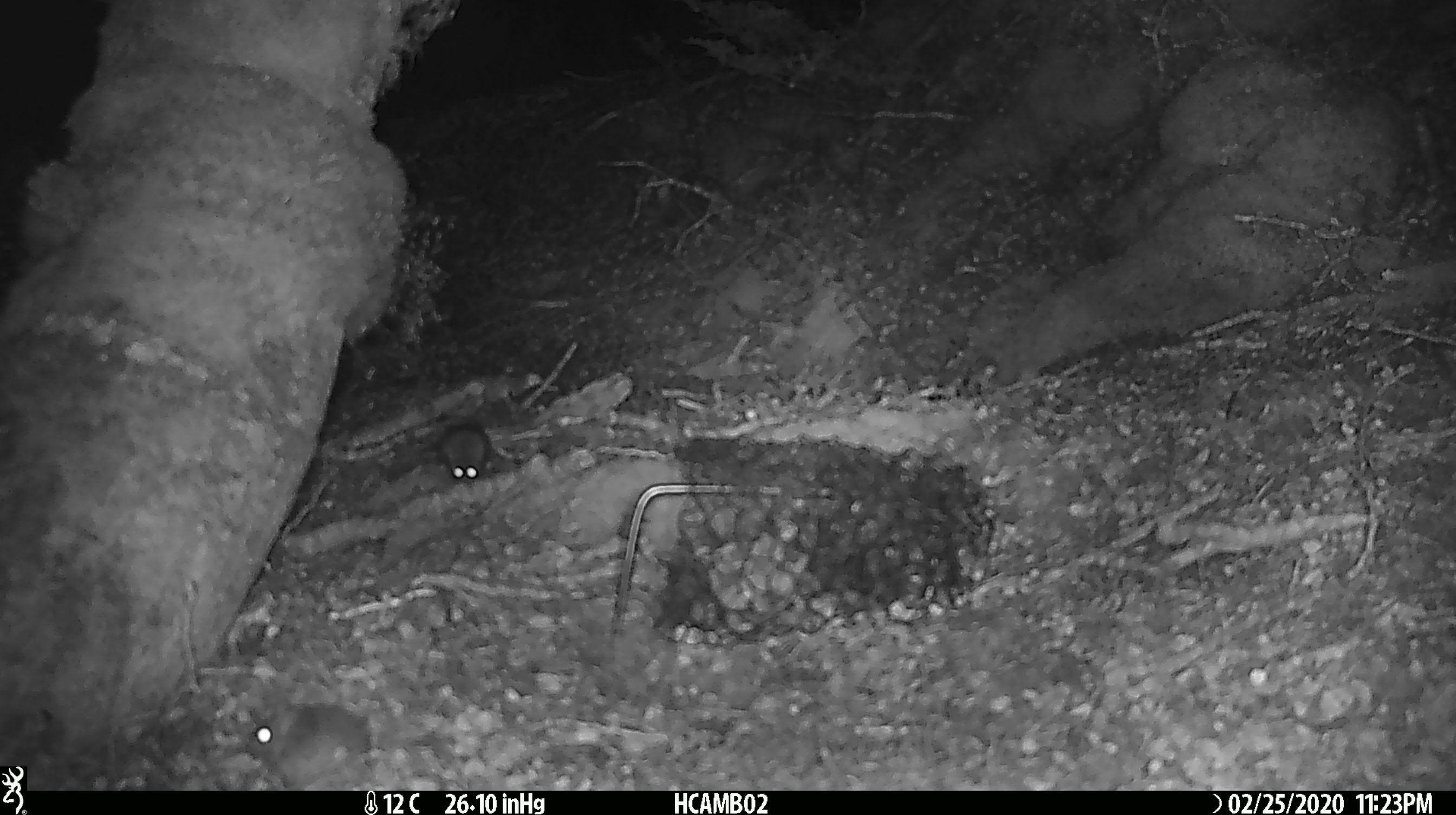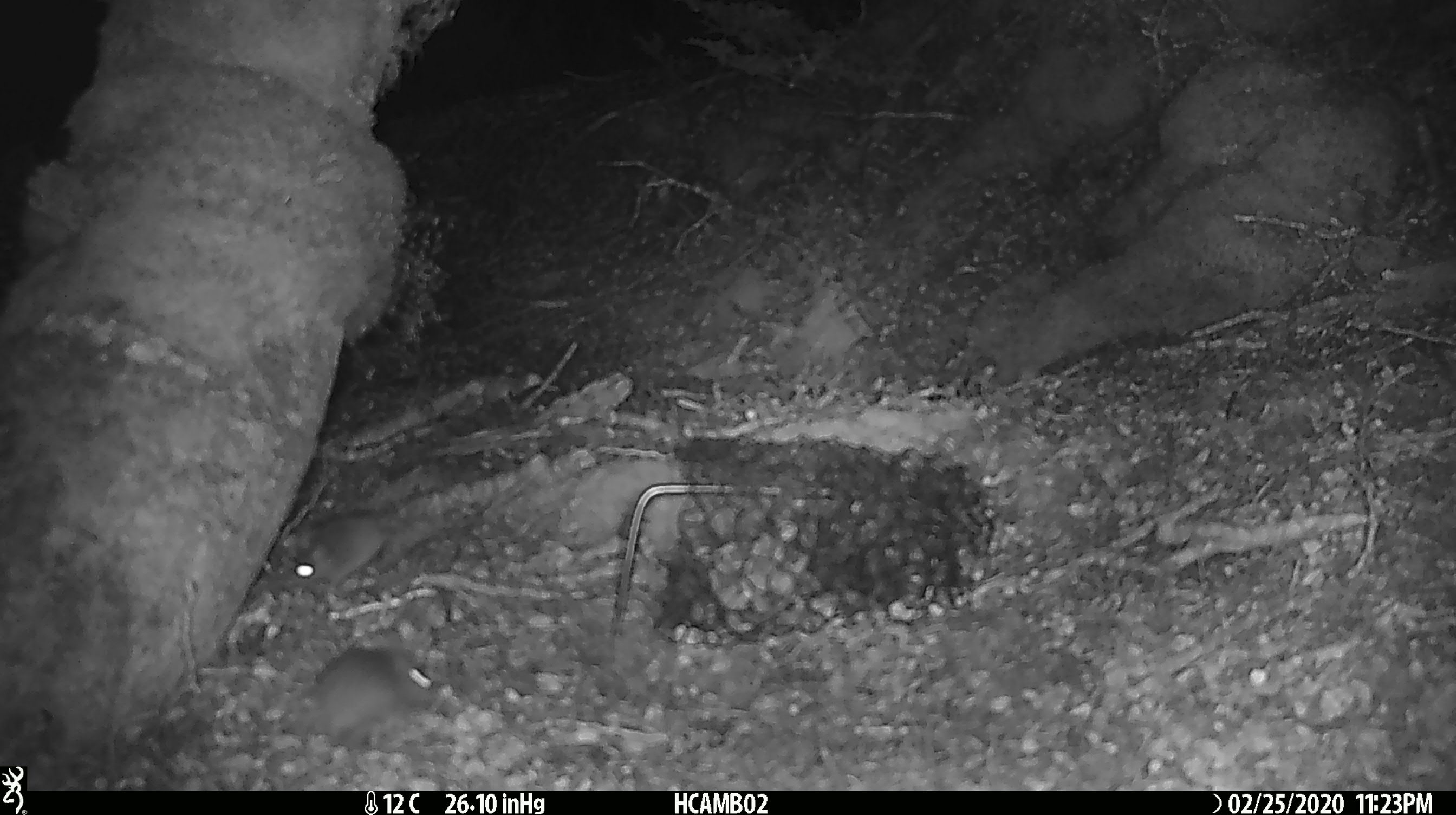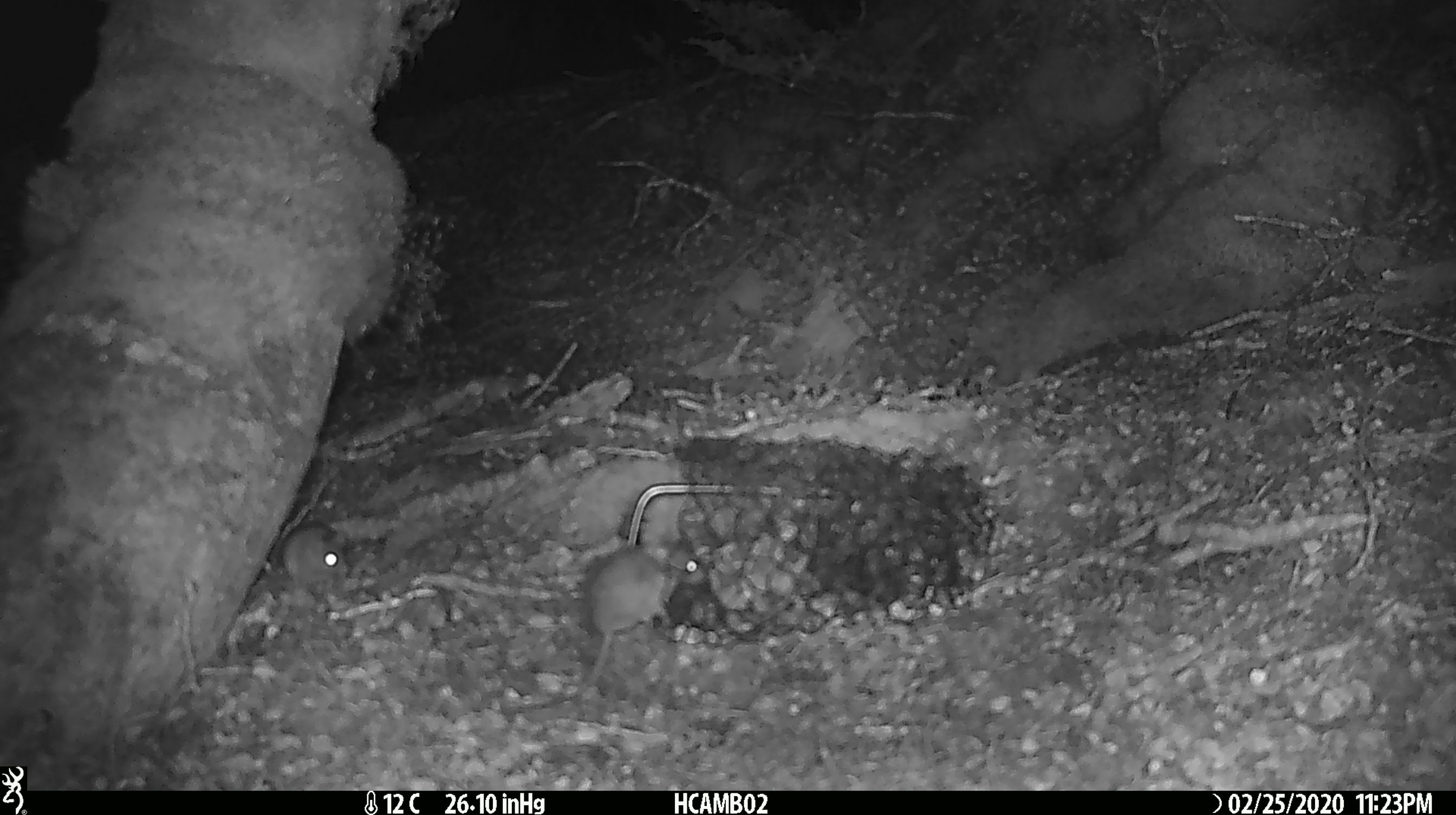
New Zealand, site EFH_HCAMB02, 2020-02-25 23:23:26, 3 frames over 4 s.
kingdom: Animalia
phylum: Chordata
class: Mammalia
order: Rodentia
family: Muridae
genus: Mus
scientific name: Mus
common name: mouse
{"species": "mouse (Mus)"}